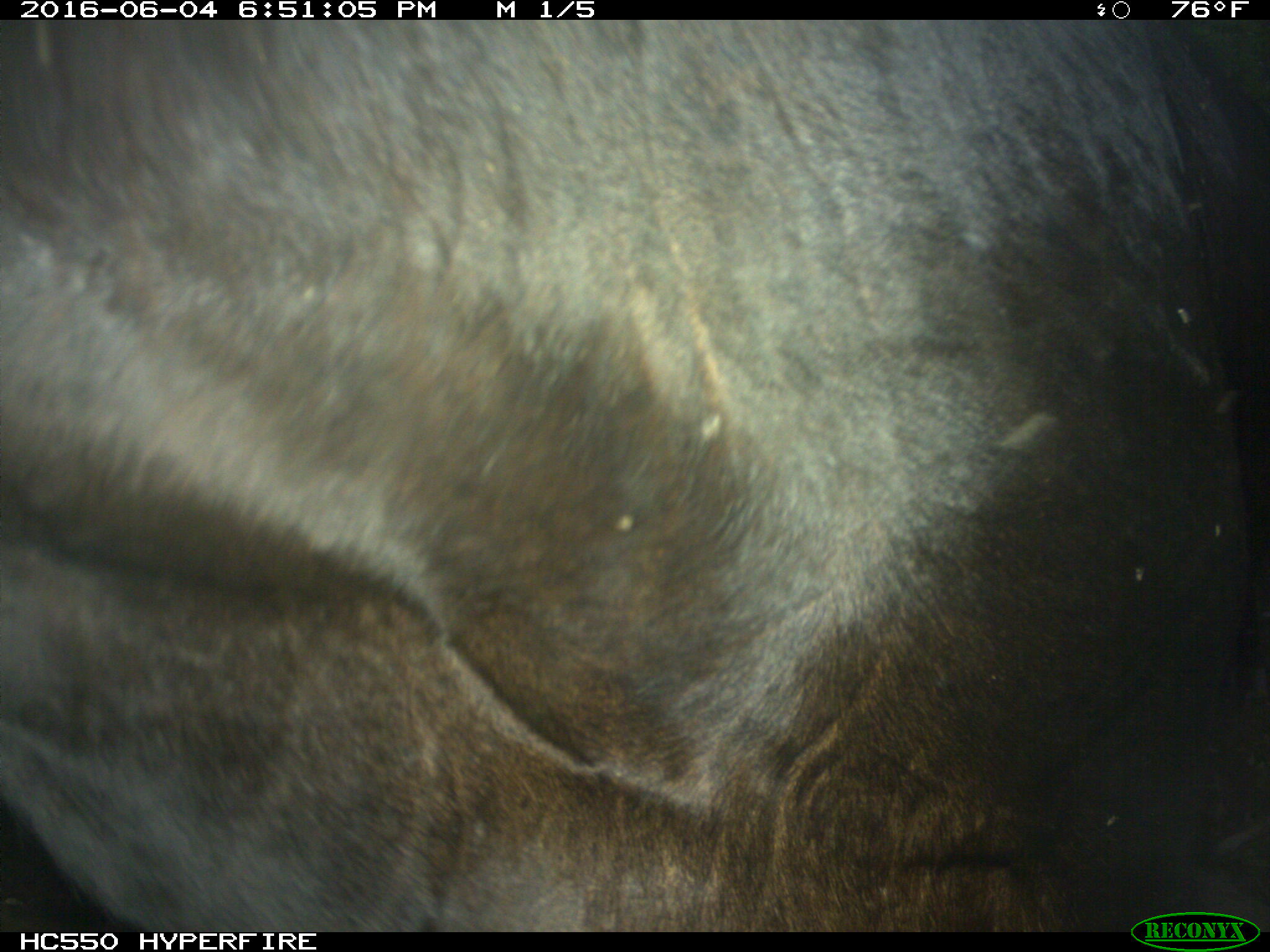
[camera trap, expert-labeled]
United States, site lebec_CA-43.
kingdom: Animalia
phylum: Chordata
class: Mammalia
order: Artiodactyla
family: Bovidae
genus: Bos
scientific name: Bos taurus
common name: domestic cow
Bos taurus (domestic cow).